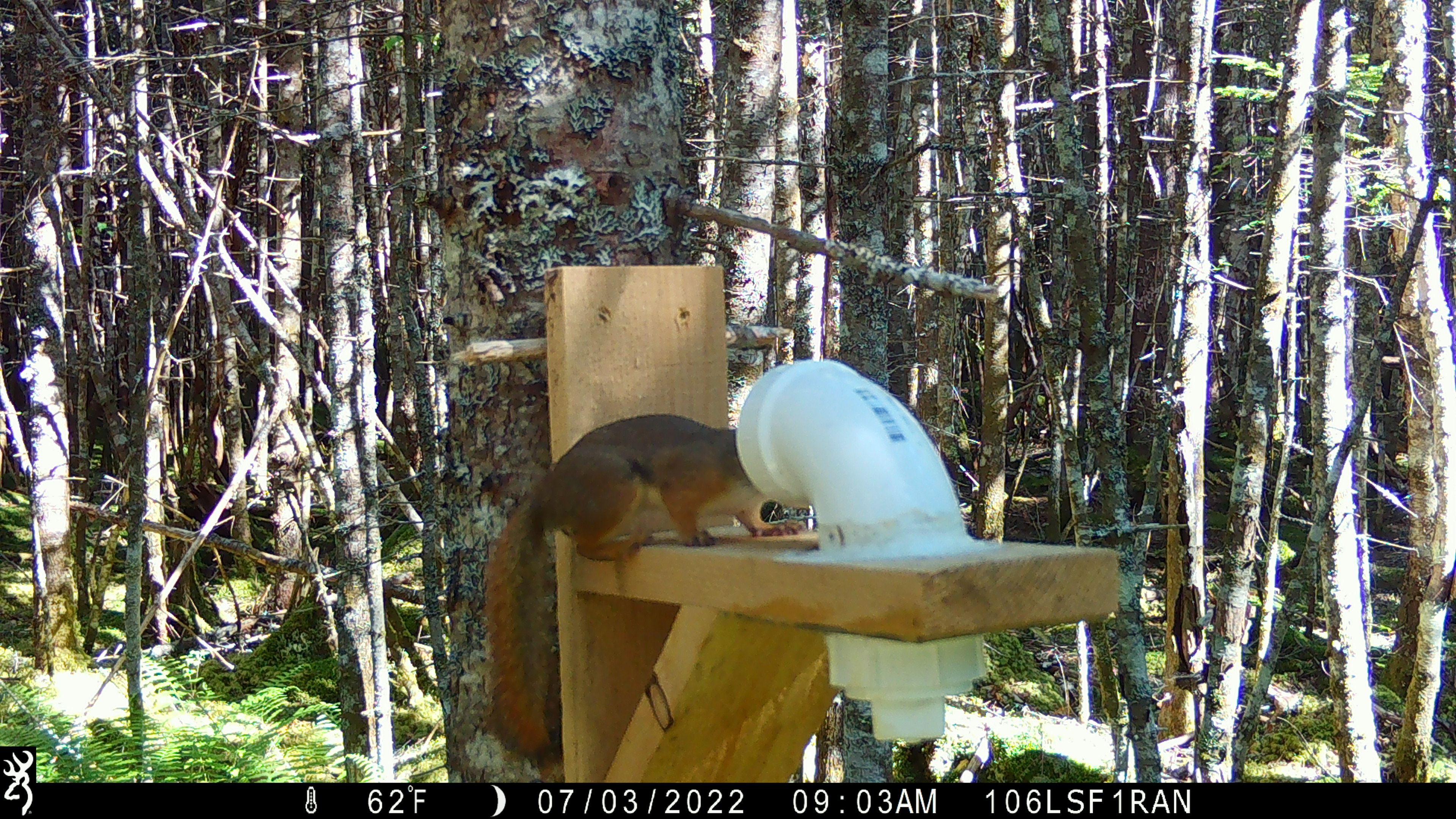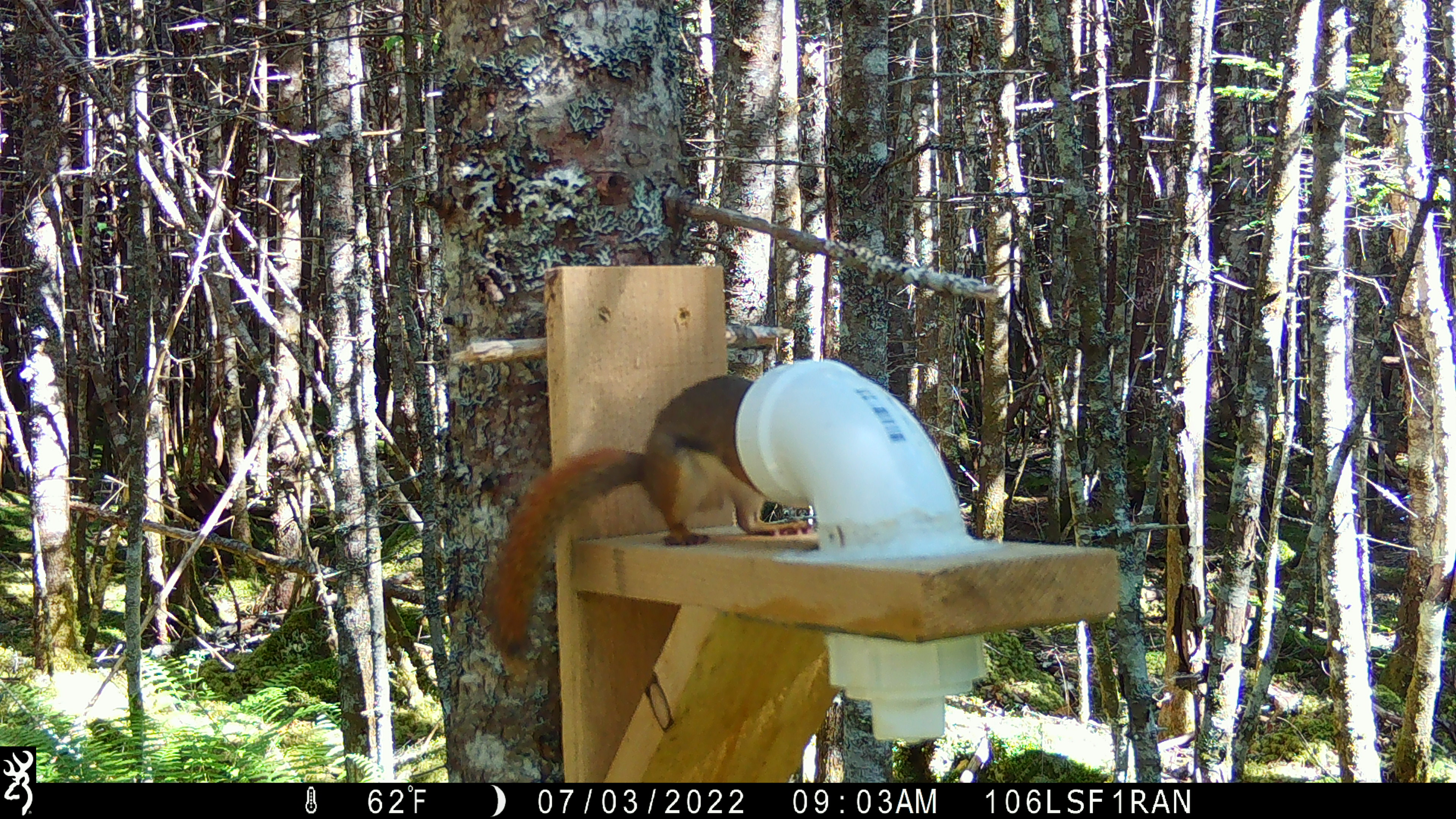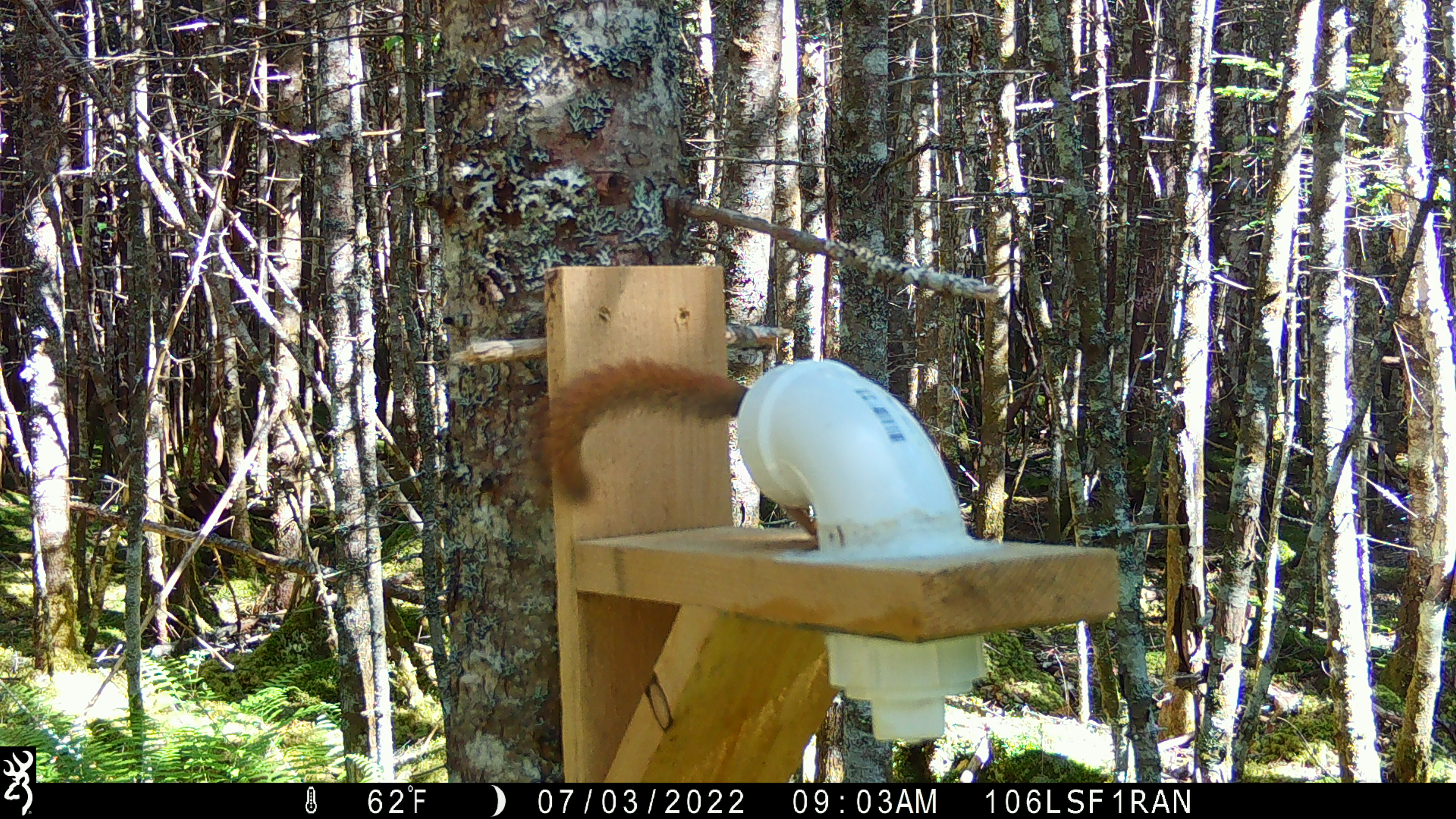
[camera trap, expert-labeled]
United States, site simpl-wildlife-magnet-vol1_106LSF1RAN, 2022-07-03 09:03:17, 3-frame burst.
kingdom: Animalia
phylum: Chordata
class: Mammalia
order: Rodentia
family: Sciuridae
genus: Tamiasciurus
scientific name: Tamiasciurus hudsonicus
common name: red squirrel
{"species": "red squirrel (Tamiasciurus hudsonicus)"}